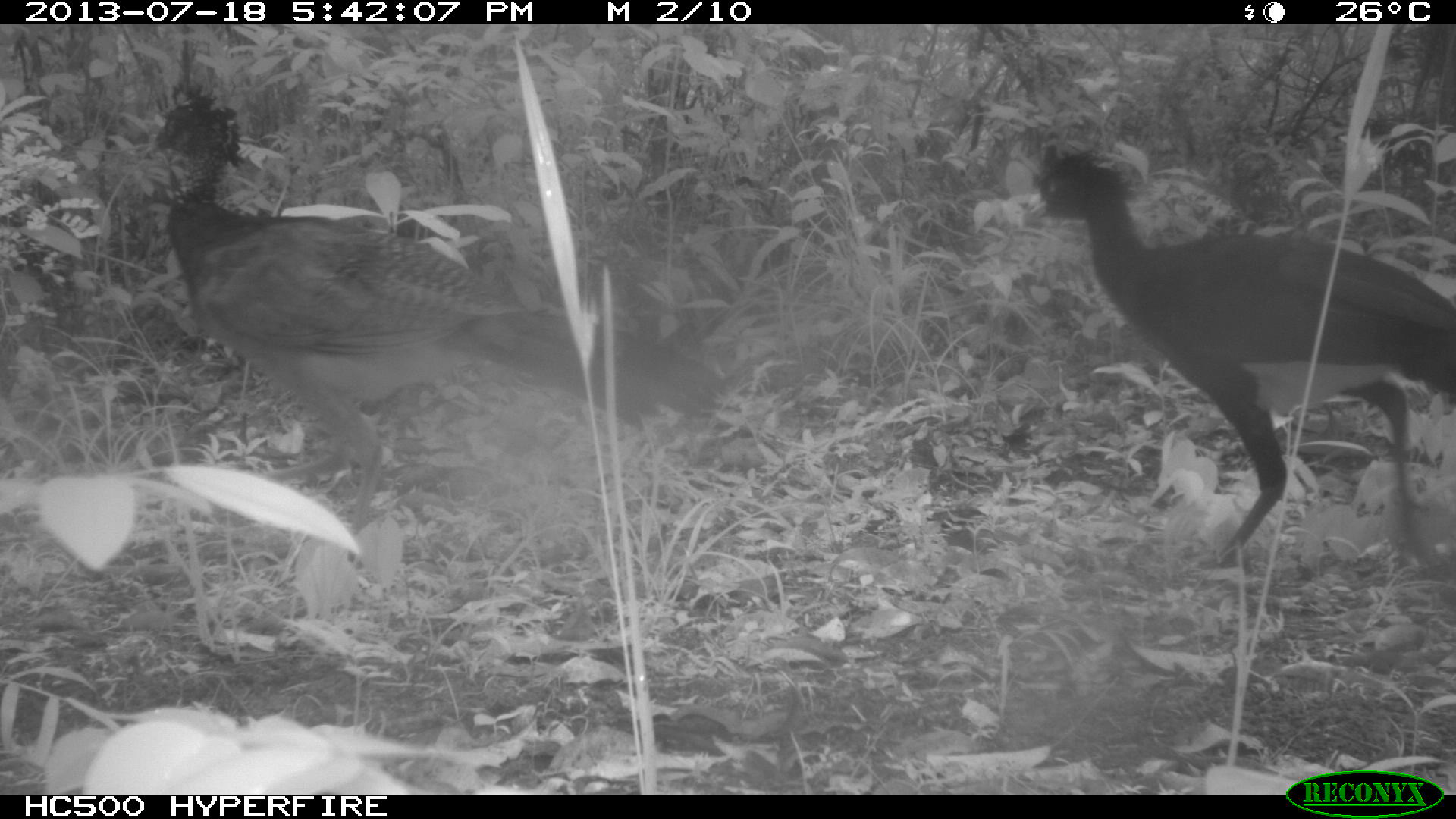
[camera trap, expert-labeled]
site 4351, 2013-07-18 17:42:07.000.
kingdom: Animalia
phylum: Chordata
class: Aves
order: Galliformes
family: Cracidae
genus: Crax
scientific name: Crax rubra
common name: great curassow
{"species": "Crax rubra (great curassow)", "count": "5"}